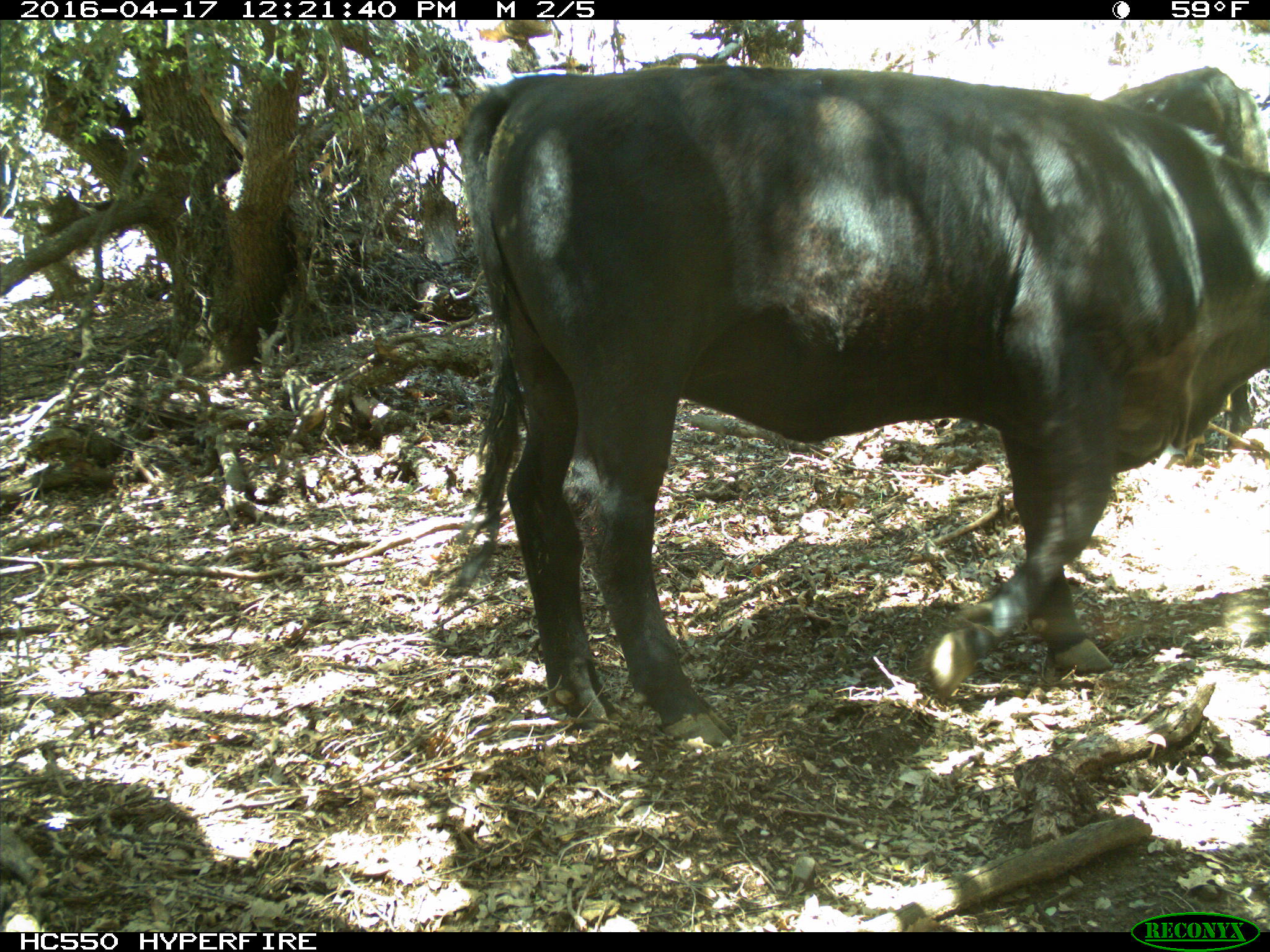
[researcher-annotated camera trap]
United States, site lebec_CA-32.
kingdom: Animalia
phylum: Chordata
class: Mammalia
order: Artiodactyla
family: Bovidae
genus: Bos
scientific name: Bos taurus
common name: domestic cow